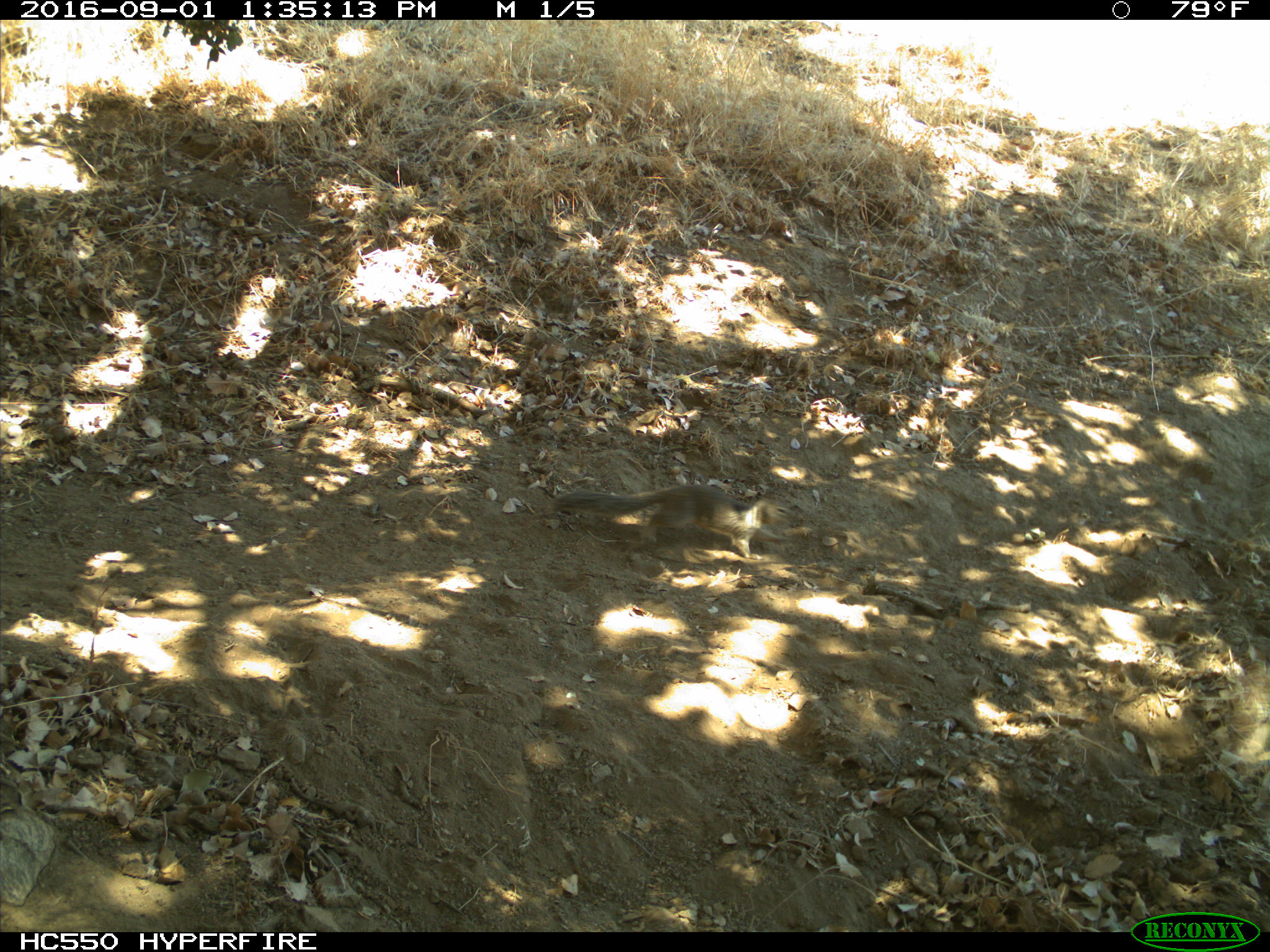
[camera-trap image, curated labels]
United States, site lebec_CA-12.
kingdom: Animalia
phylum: Chordata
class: Mammalia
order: Rodentia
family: Sciuridae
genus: Otospermophilus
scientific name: Otospermophilus beecheyi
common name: california ground squirrel